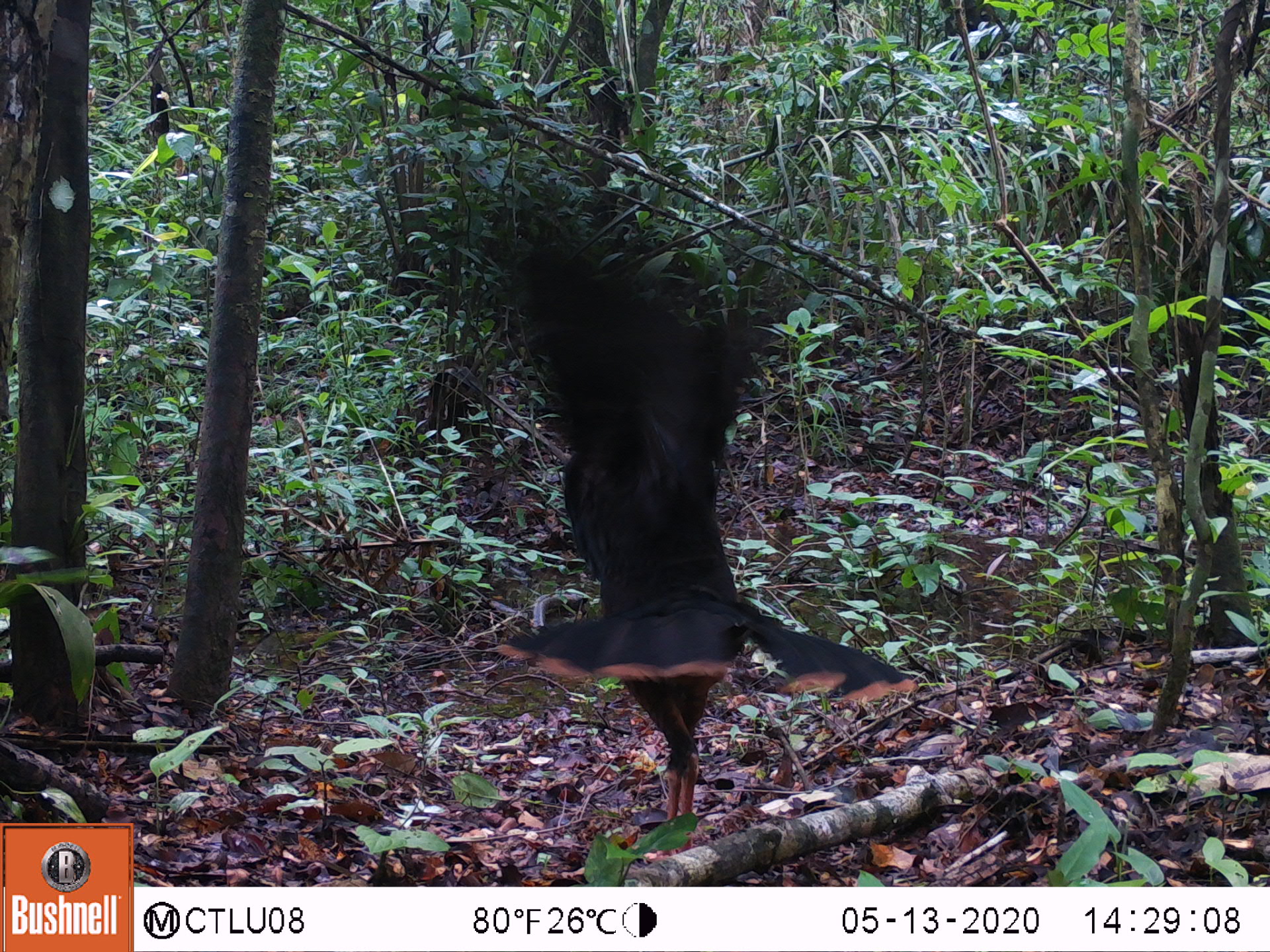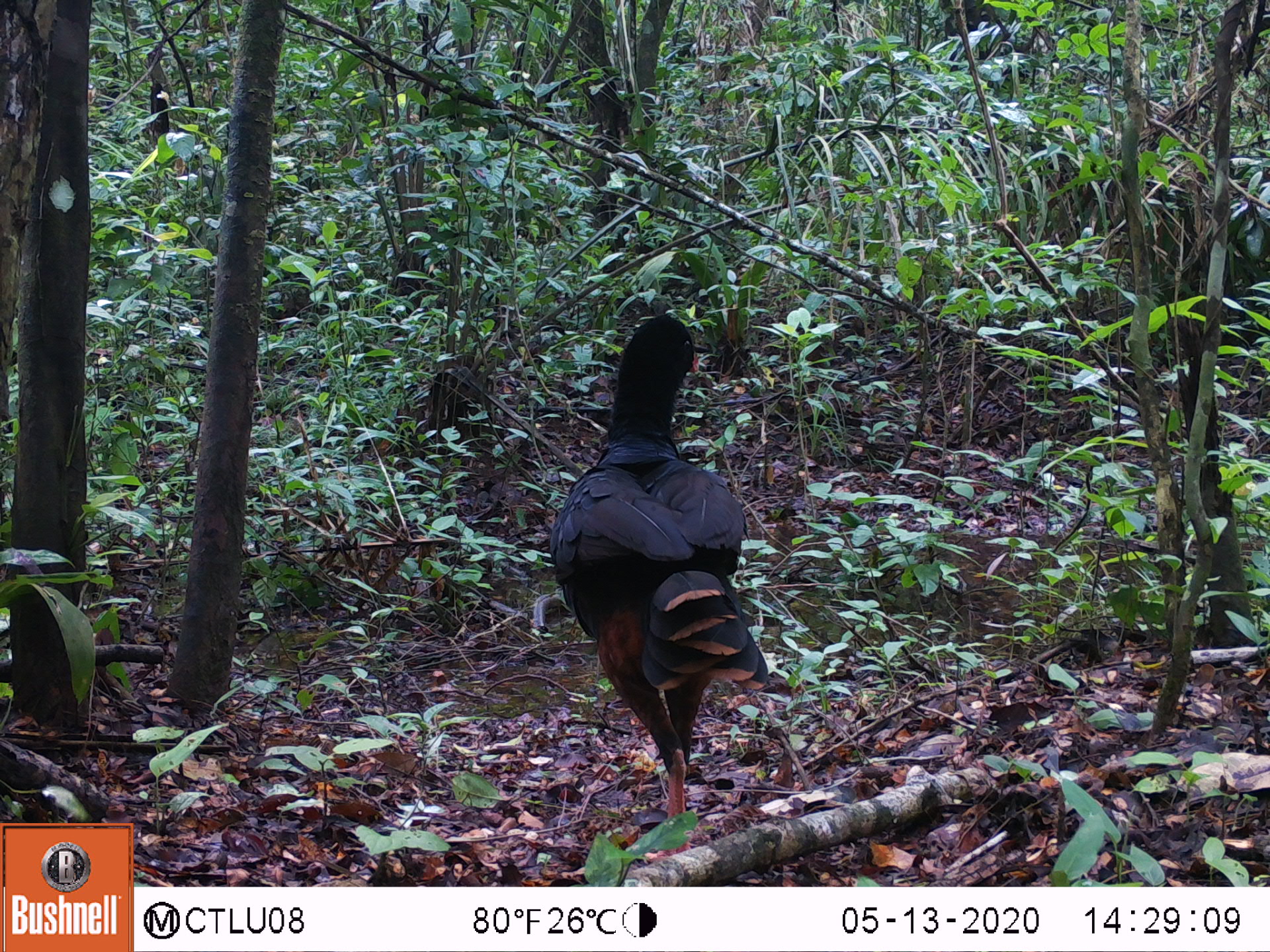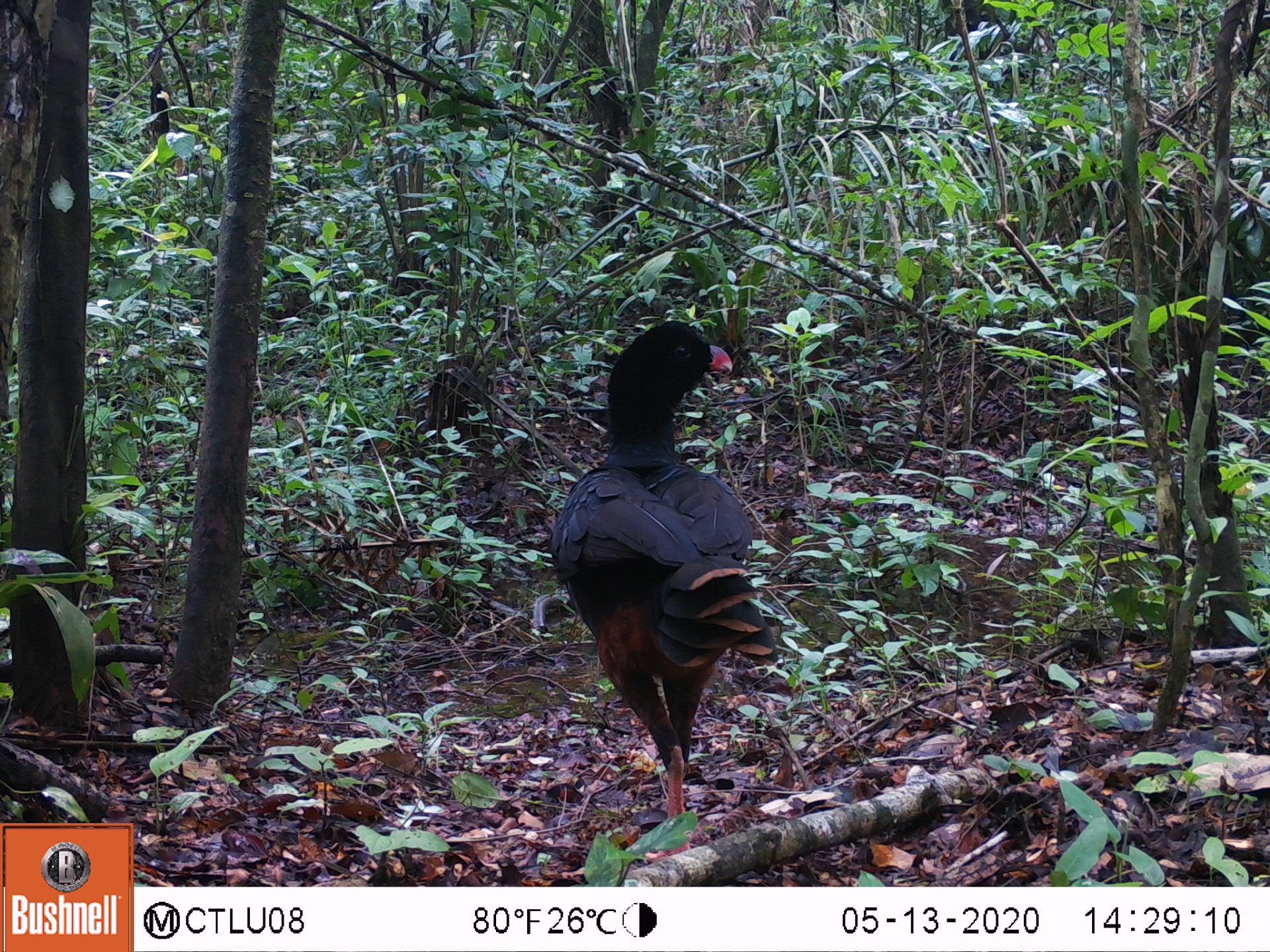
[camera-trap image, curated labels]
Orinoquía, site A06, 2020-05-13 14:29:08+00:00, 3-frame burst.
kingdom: Animalia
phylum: Chordata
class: Aves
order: Galliformes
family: Cracidae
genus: Mitu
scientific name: Mitu salvini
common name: salvin's currasow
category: salvins curassow